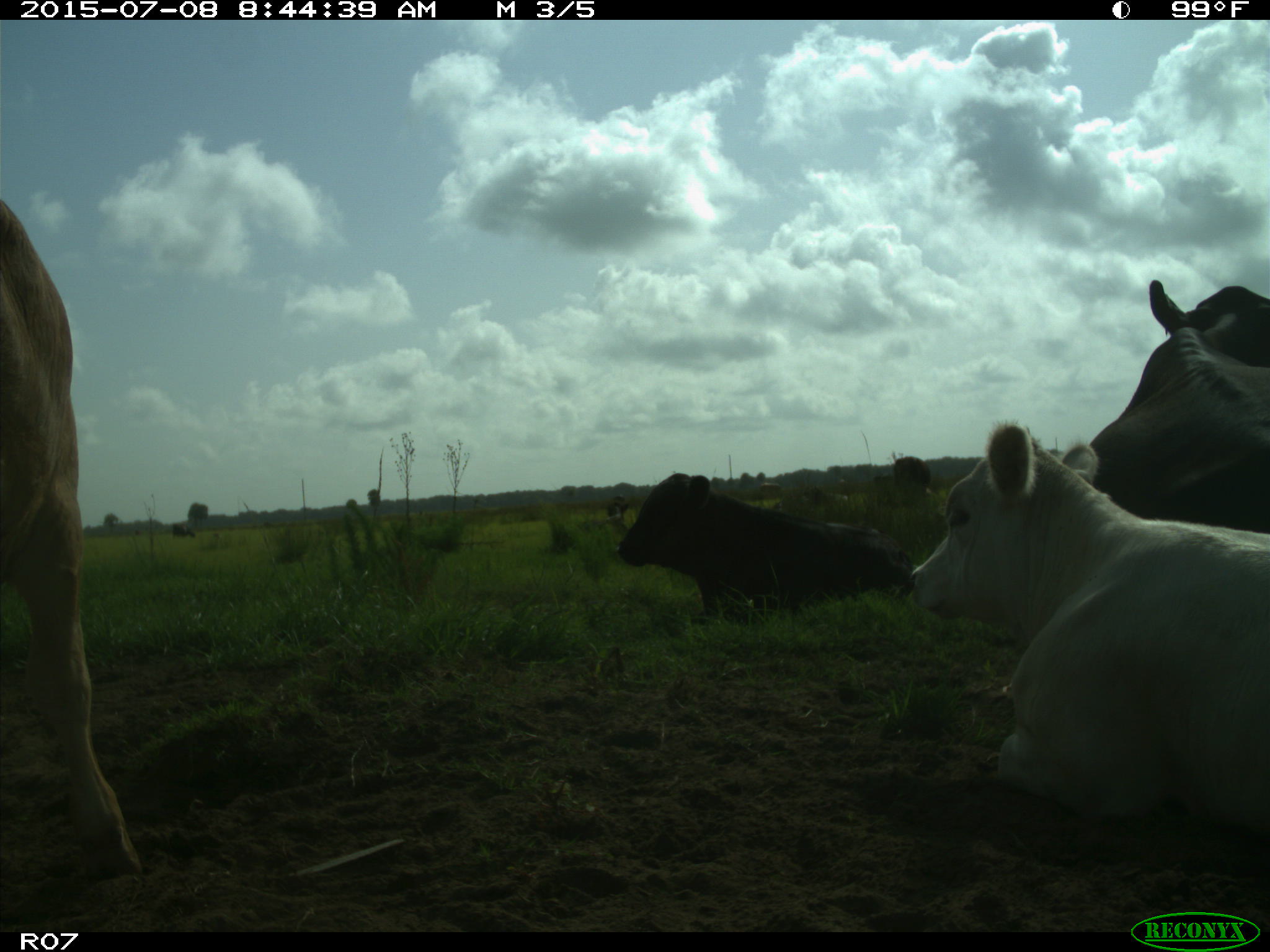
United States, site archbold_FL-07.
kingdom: Animalia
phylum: Chordata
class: Mammalia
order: Artiodactyla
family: Bovidae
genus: Bos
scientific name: Bos taurus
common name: domestic cow